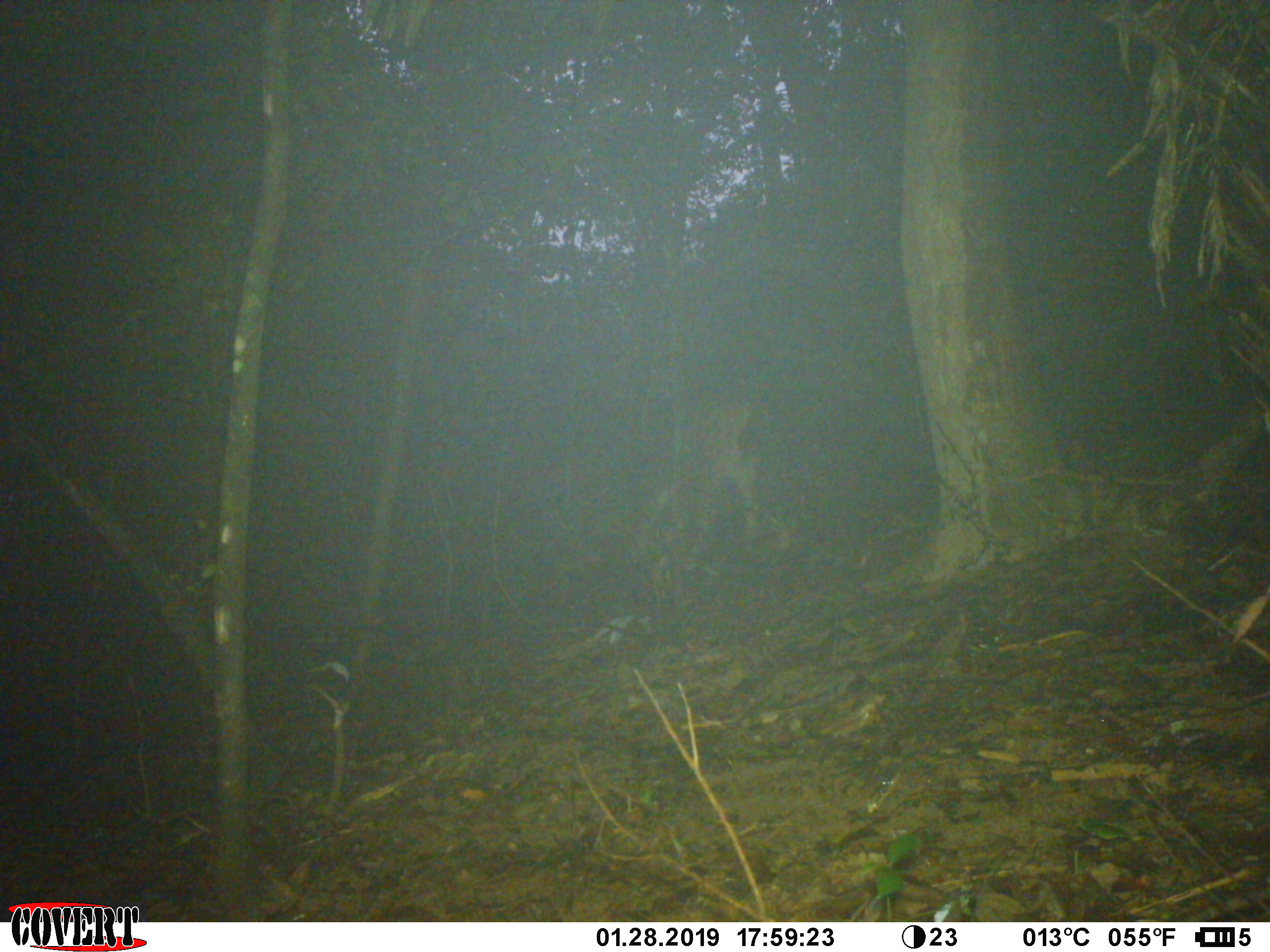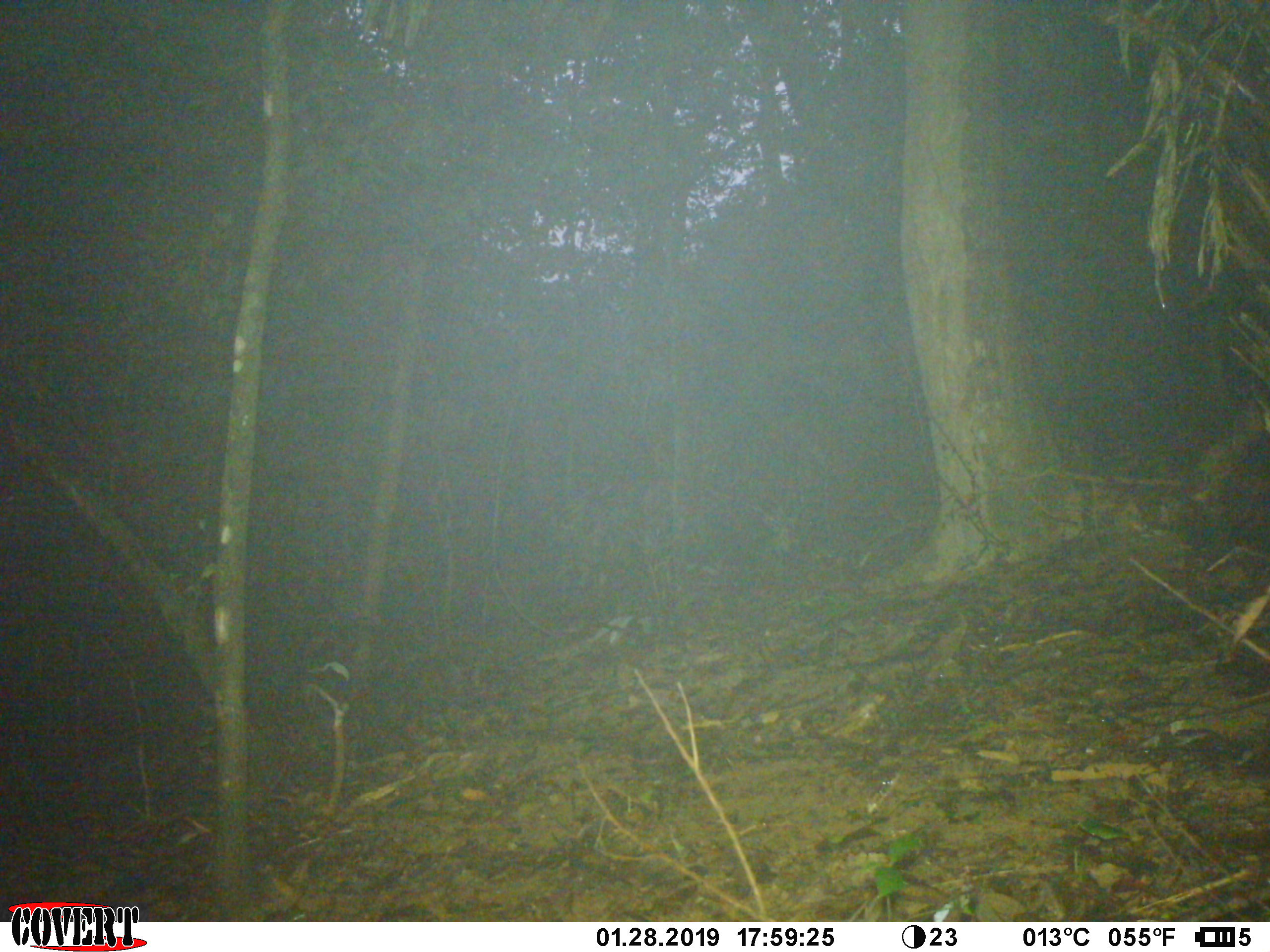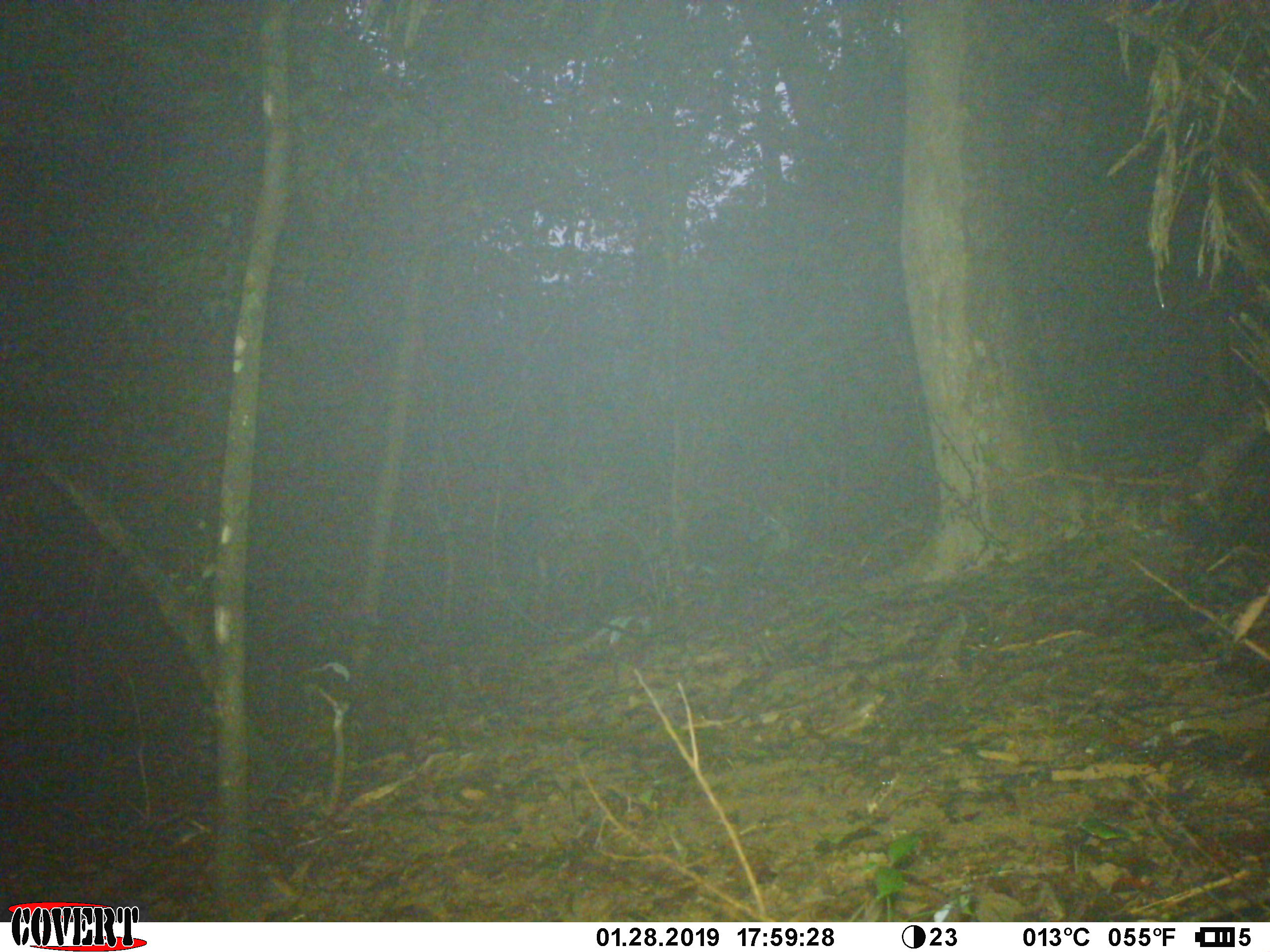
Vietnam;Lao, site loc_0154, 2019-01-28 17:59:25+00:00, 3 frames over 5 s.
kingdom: Animalia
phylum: Chordata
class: Mammalia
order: Artiodactyla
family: Cervidae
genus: Rusa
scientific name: Rusa unicolor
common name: sambar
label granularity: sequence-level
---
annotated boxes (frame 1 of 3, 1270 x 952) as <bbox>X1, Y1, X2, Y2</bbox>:
sambar: <bbox>650, 388, 759, 537</bbox>